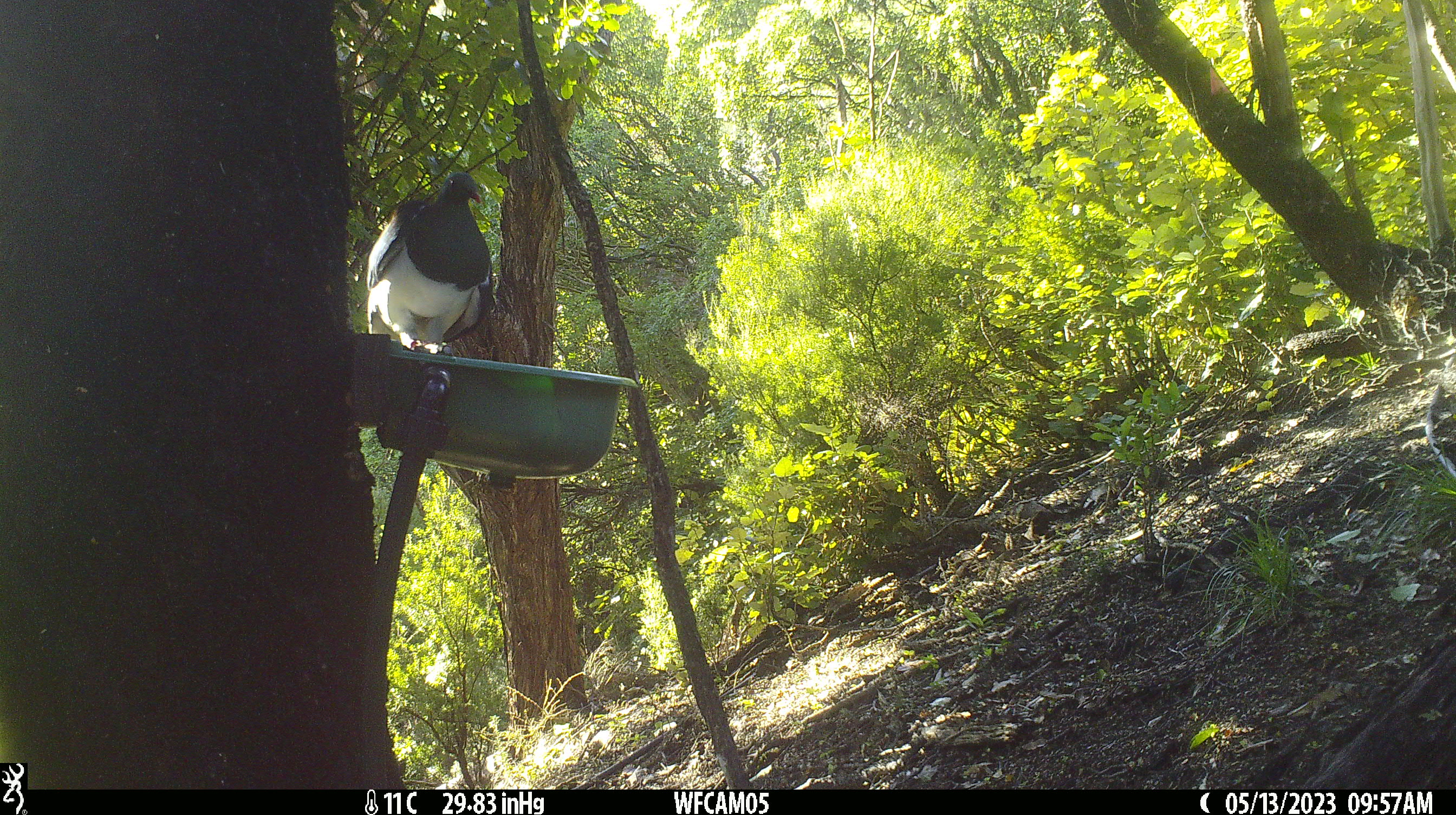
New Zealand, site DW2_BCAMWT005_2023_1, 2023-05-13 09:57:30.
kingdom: Animalia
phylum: Chordata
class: Aves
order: Columbiformes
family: Columbidae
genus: Hemiphaga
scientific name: Hemiphaga novaeseelandiae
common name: new zealand pigeon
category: kereru